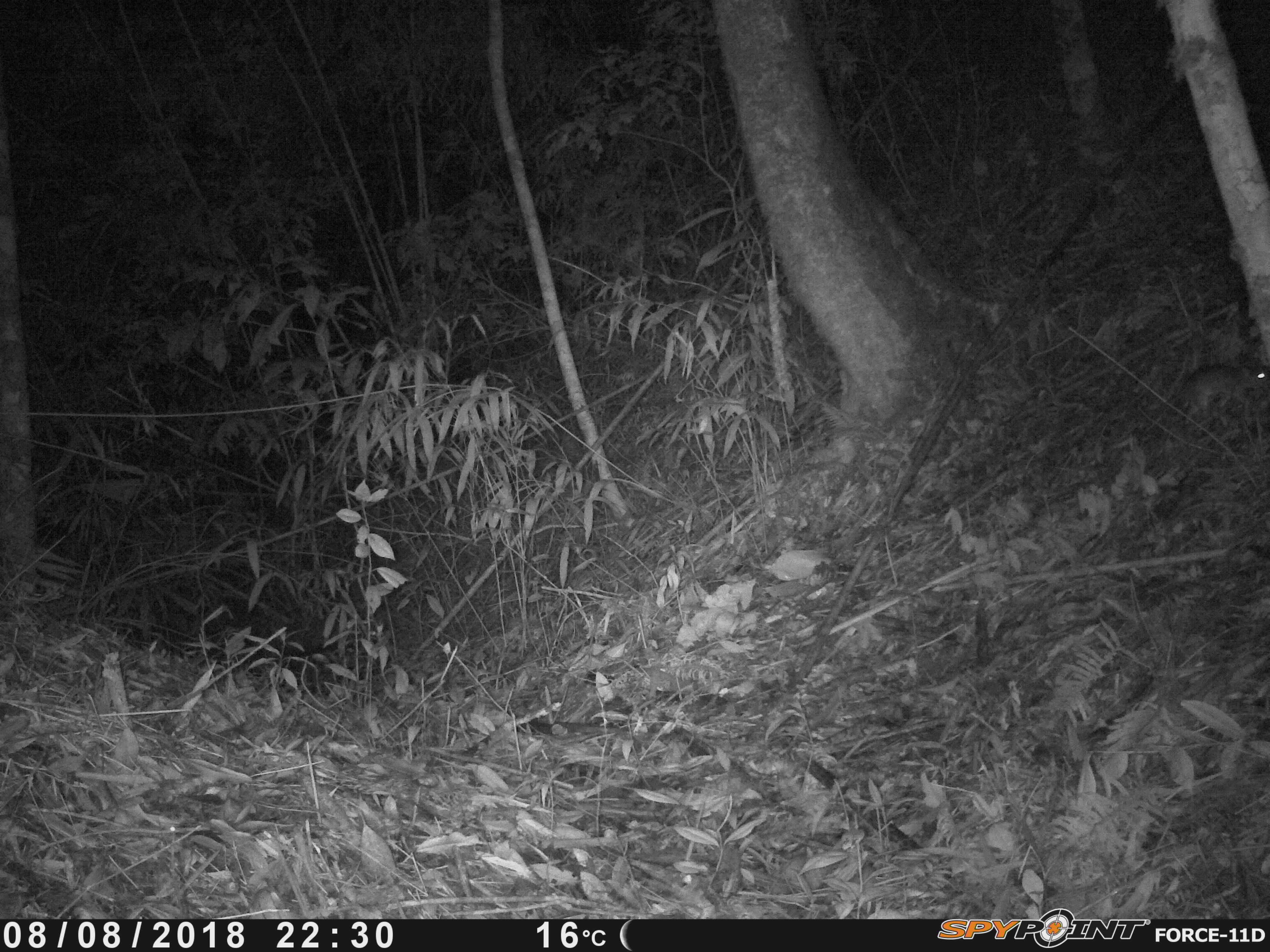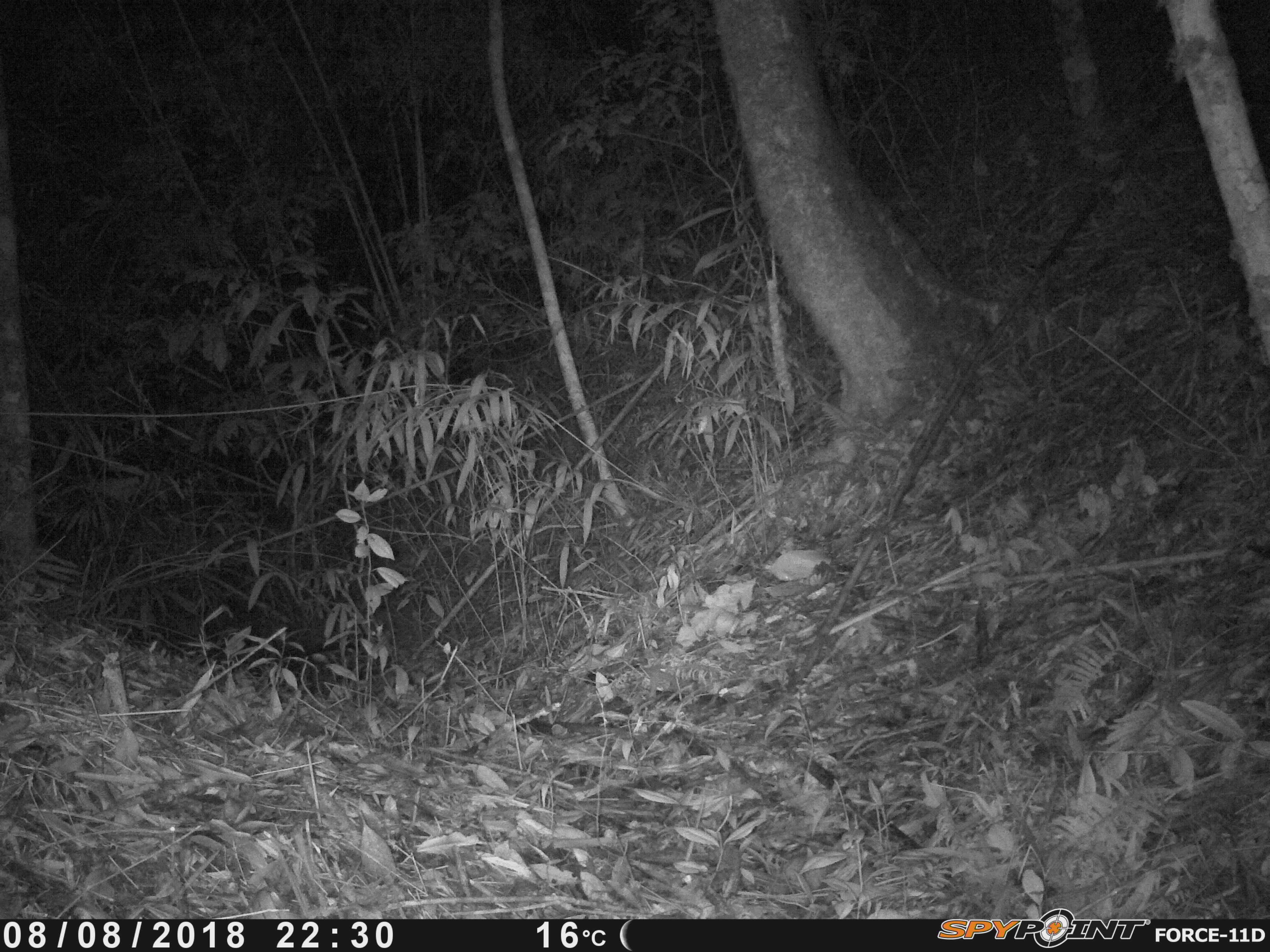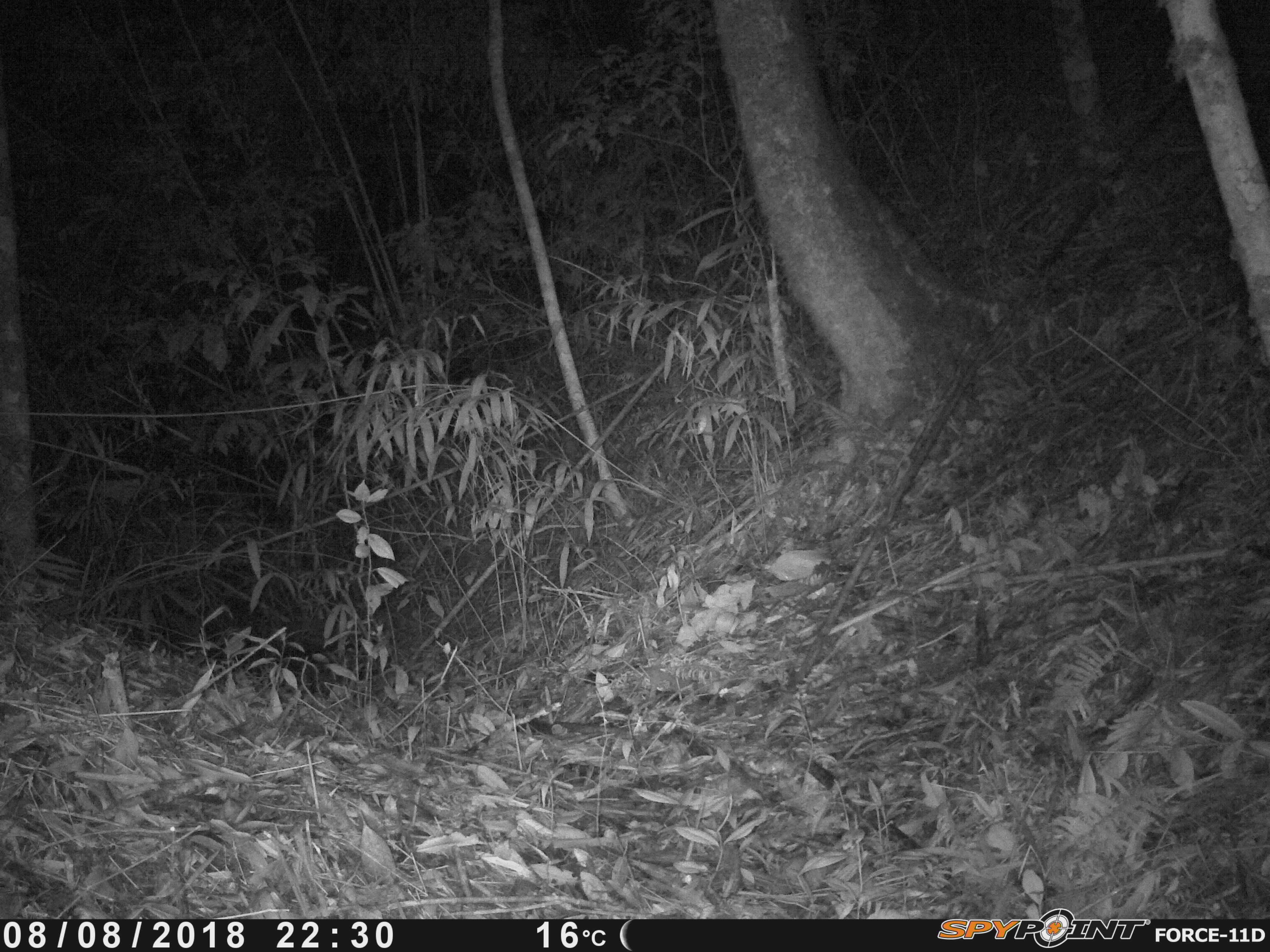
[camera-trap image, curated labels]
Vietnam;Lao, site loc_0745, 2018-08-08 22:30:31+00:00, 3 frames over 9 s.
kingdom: Animalia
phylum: Chordata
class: Mammalia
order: Rodentia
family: Muridae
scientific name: Muridae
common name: old-world mice and rats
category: unidentified murid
Unidentified murid (old-world mice and rats) (Muridae). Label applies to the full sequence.